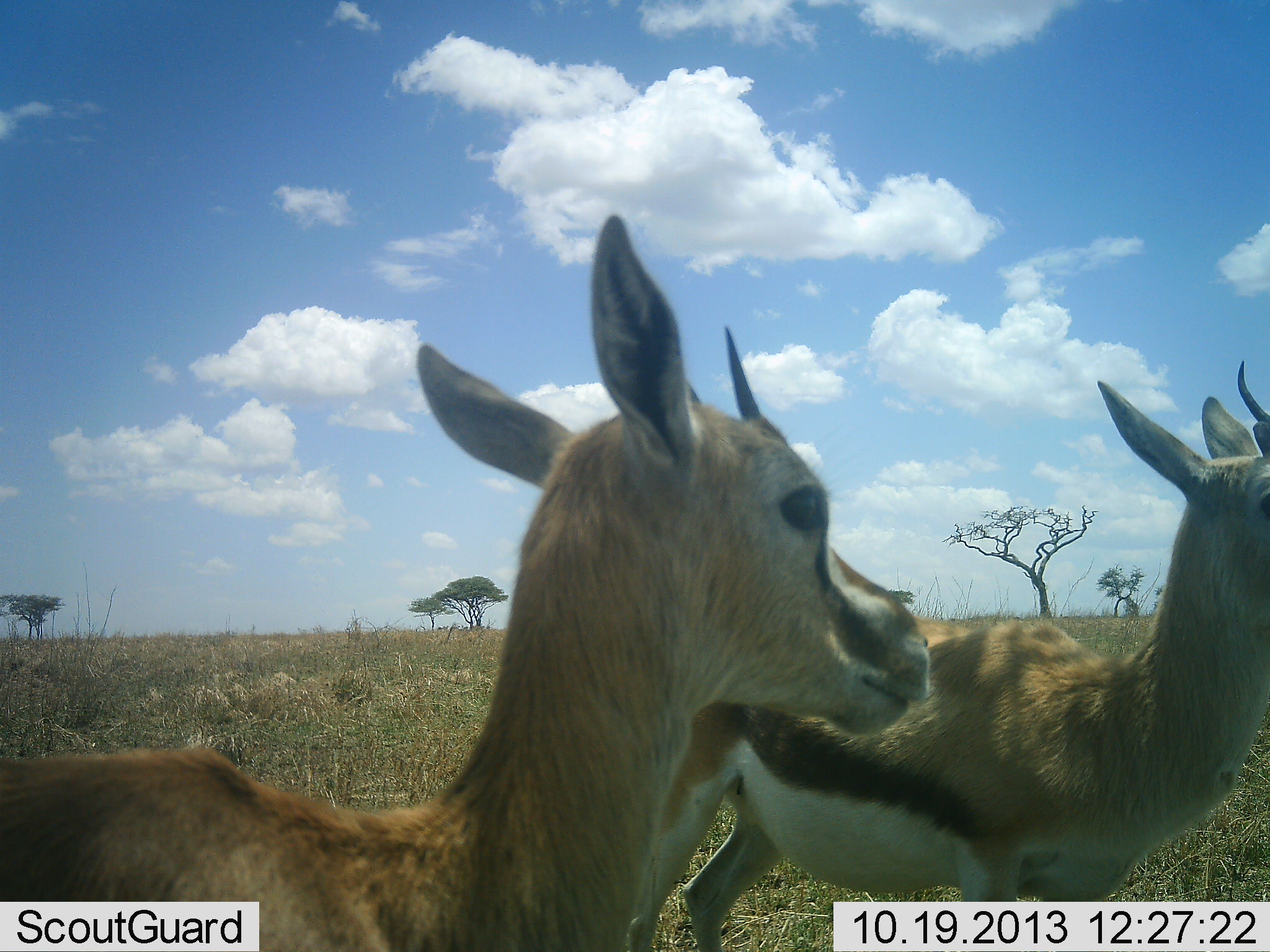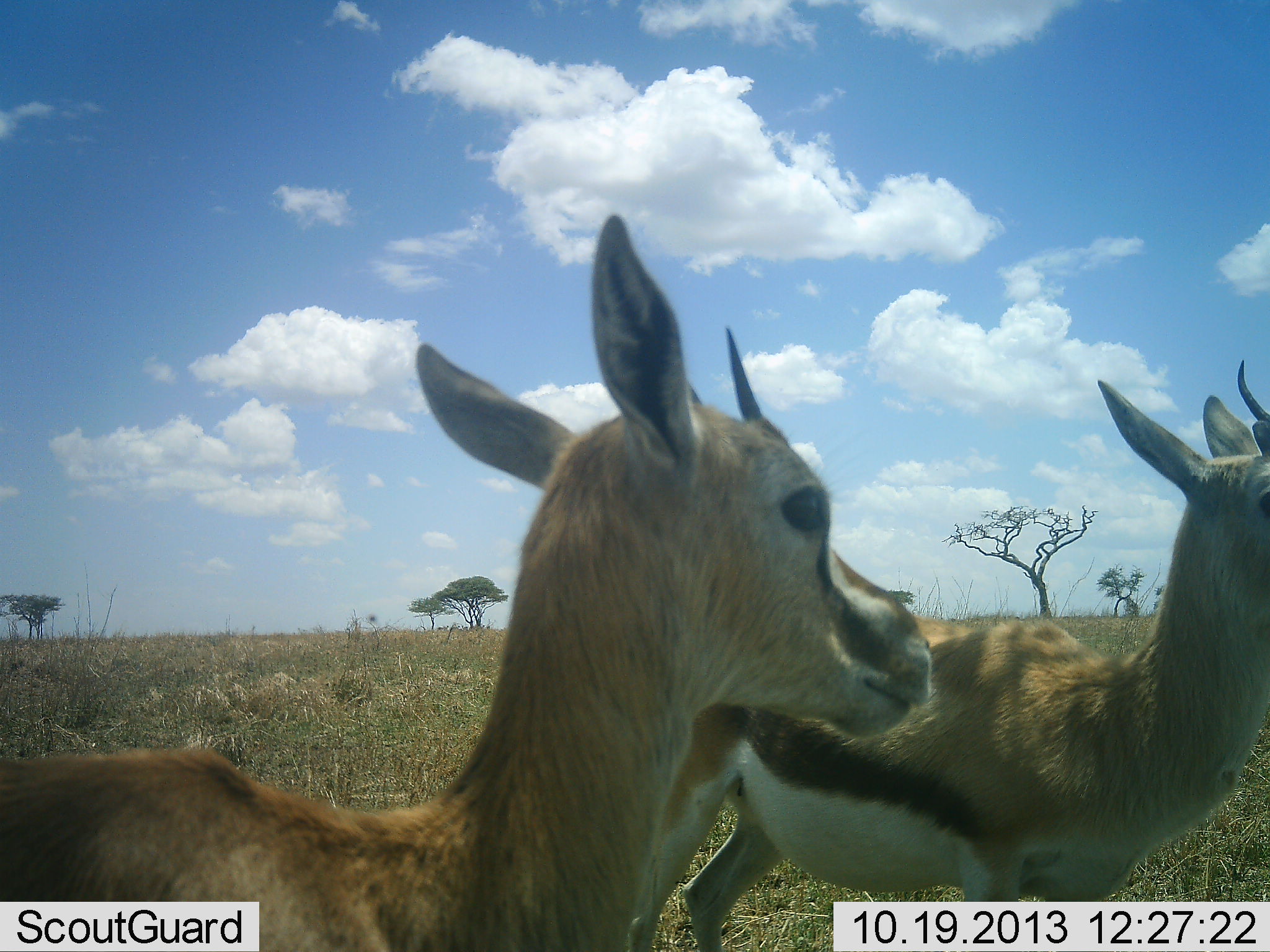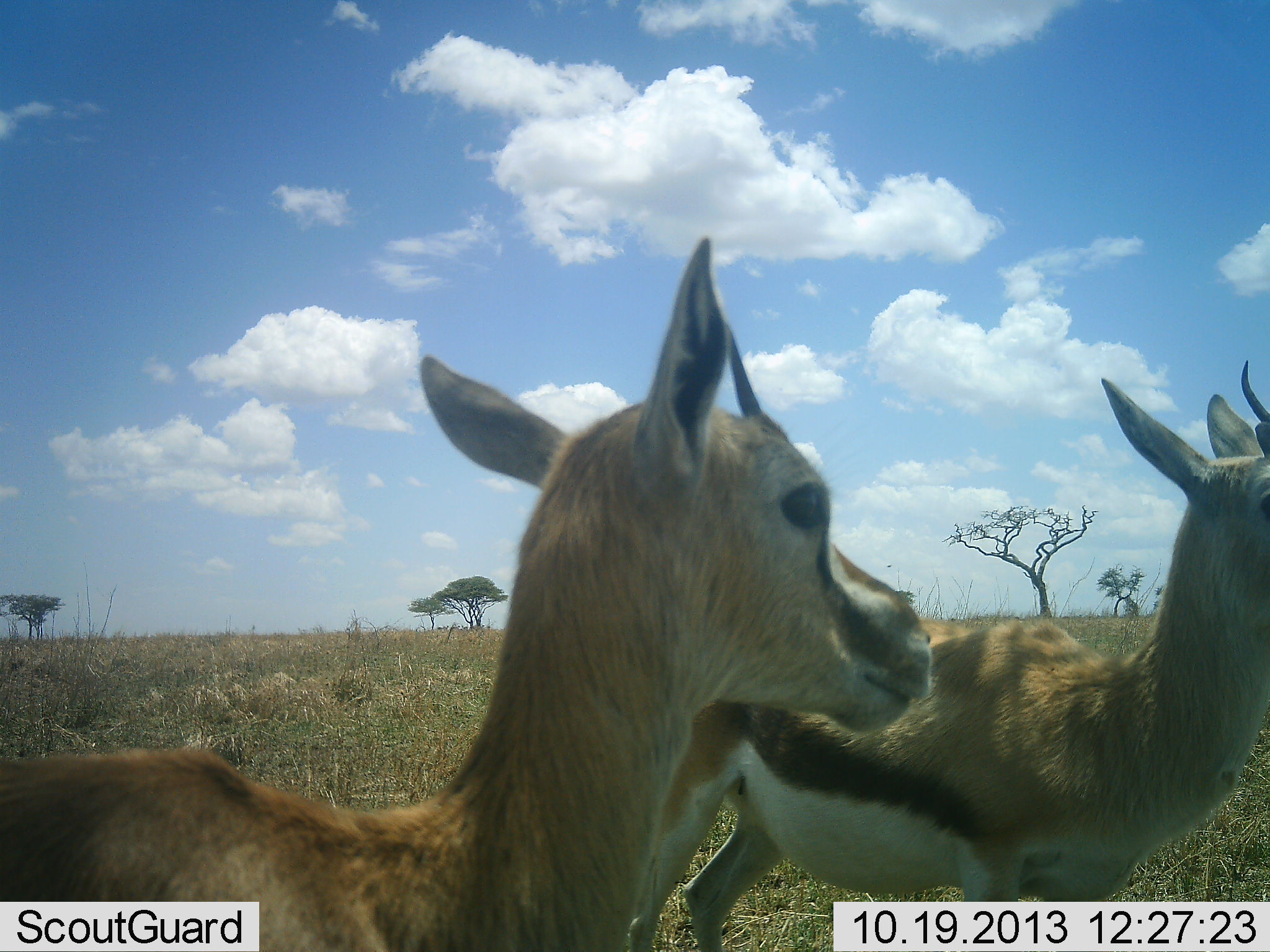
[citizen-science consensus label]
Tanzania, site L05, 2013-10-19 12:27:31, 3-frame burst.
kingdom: Animalia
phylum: Chordata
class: Mammalia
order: Artiodactyla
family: Bovidae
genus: Eudorcas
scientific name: Eudorcas thomsonii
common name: thomson's gazelle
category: gazellethomsons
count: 2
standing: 90%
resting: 0%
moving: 10%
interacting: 10%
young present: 20%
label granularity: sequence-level